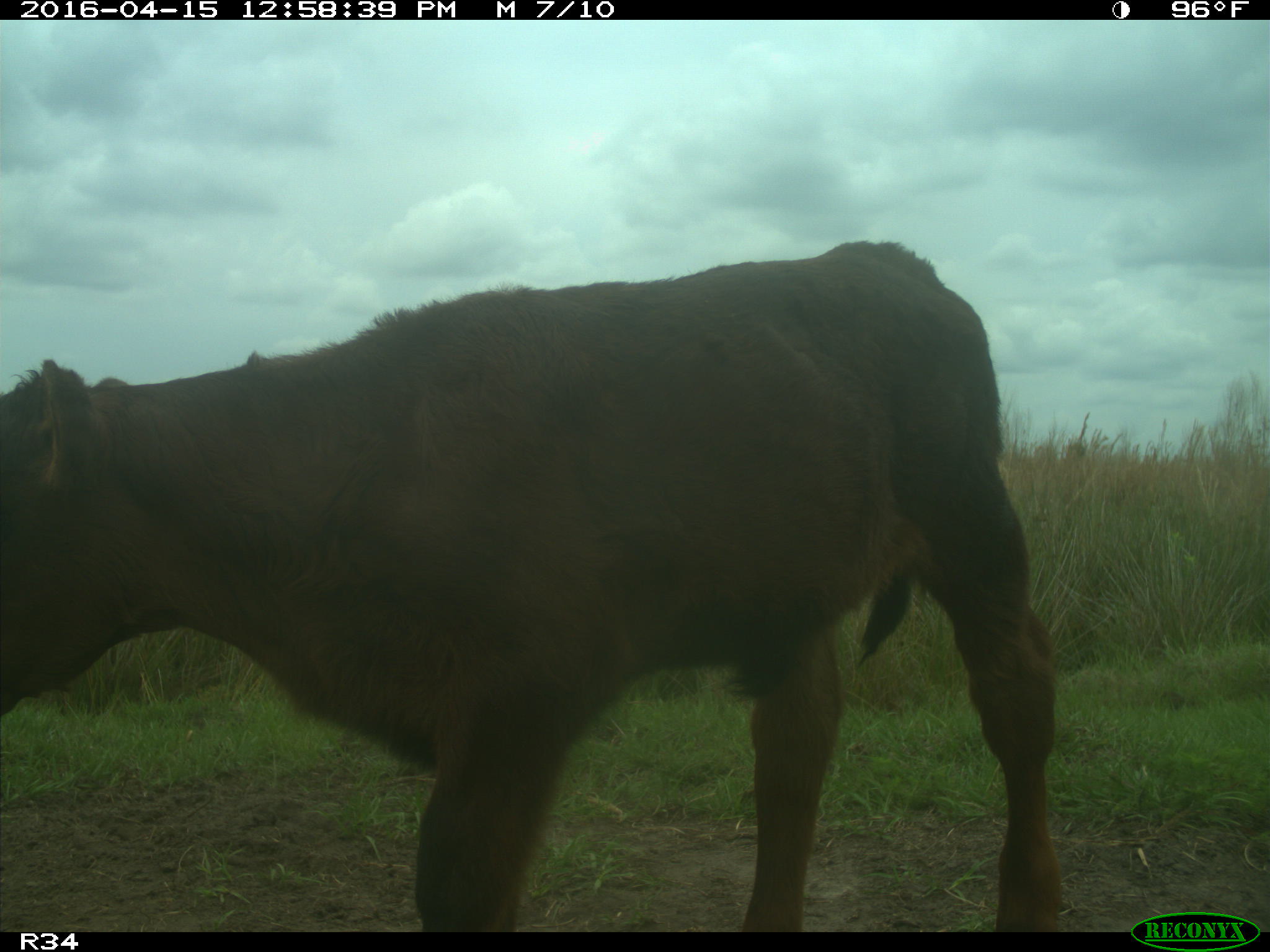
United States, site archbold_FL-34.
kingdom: Animalia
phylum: Chordata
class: Mammalia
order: Artiodactyla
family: Bovidae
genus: Bos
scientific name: Bos taurus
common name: domestic cow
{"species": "Bos taurus (domestic cow)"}